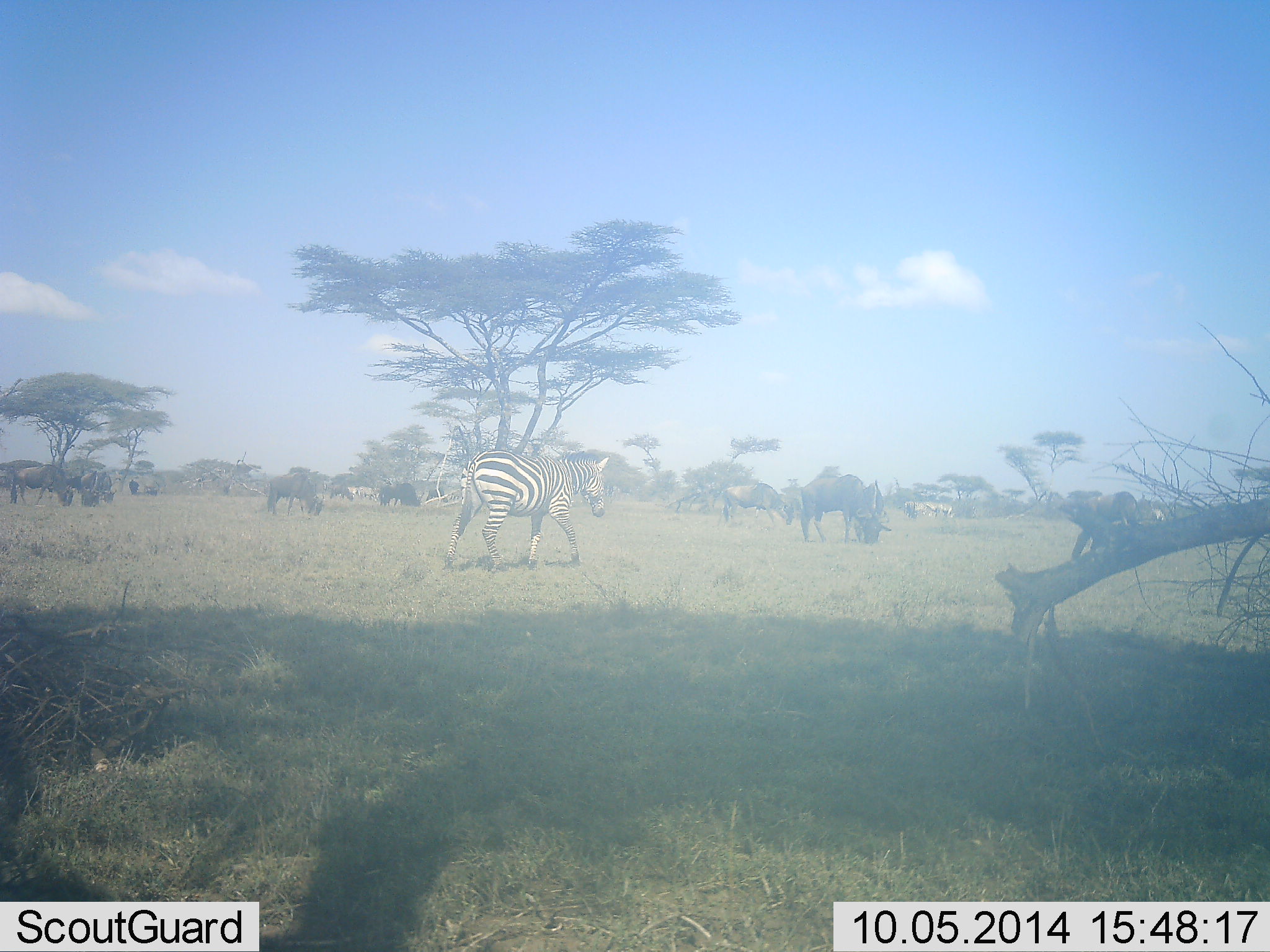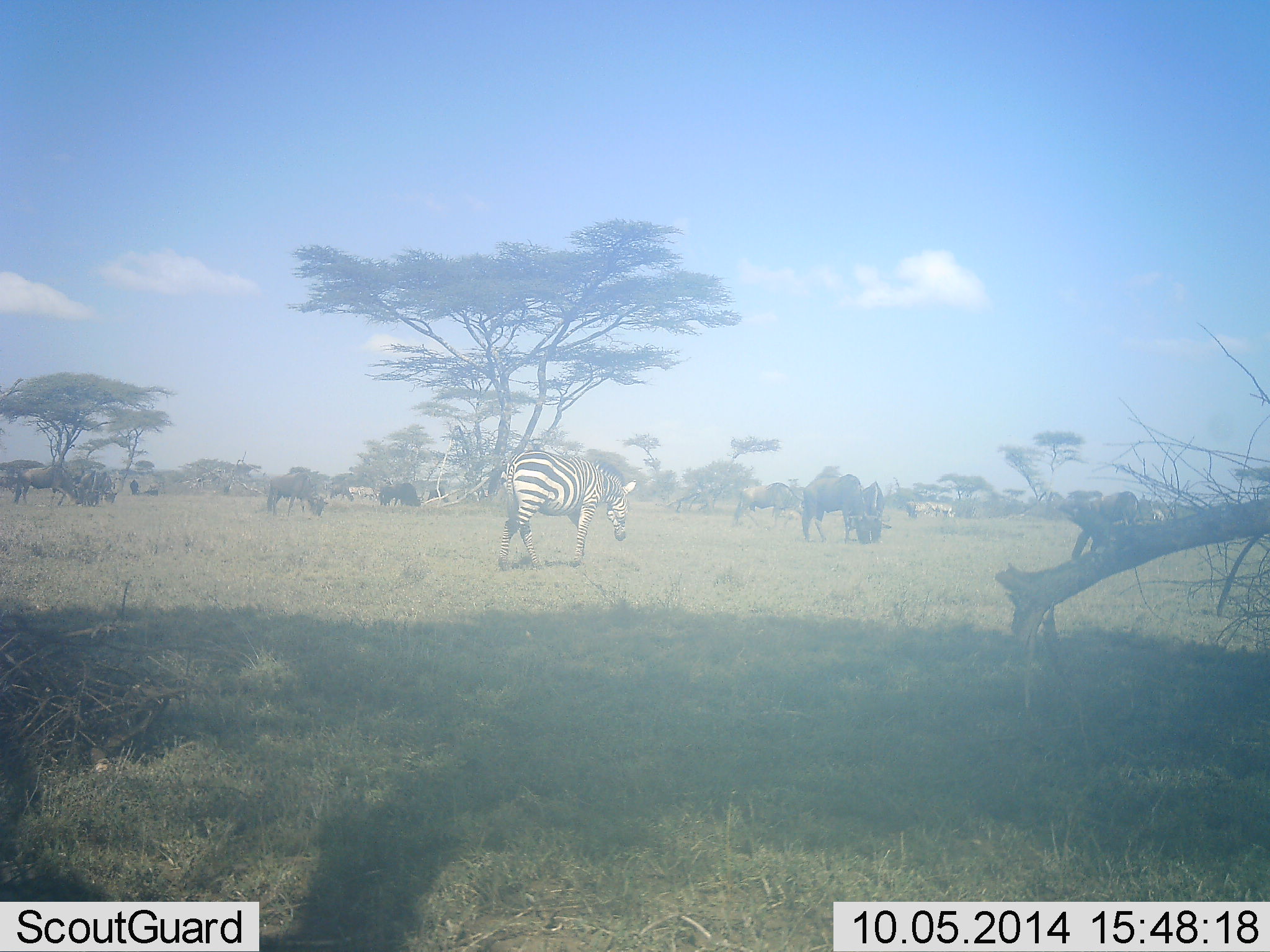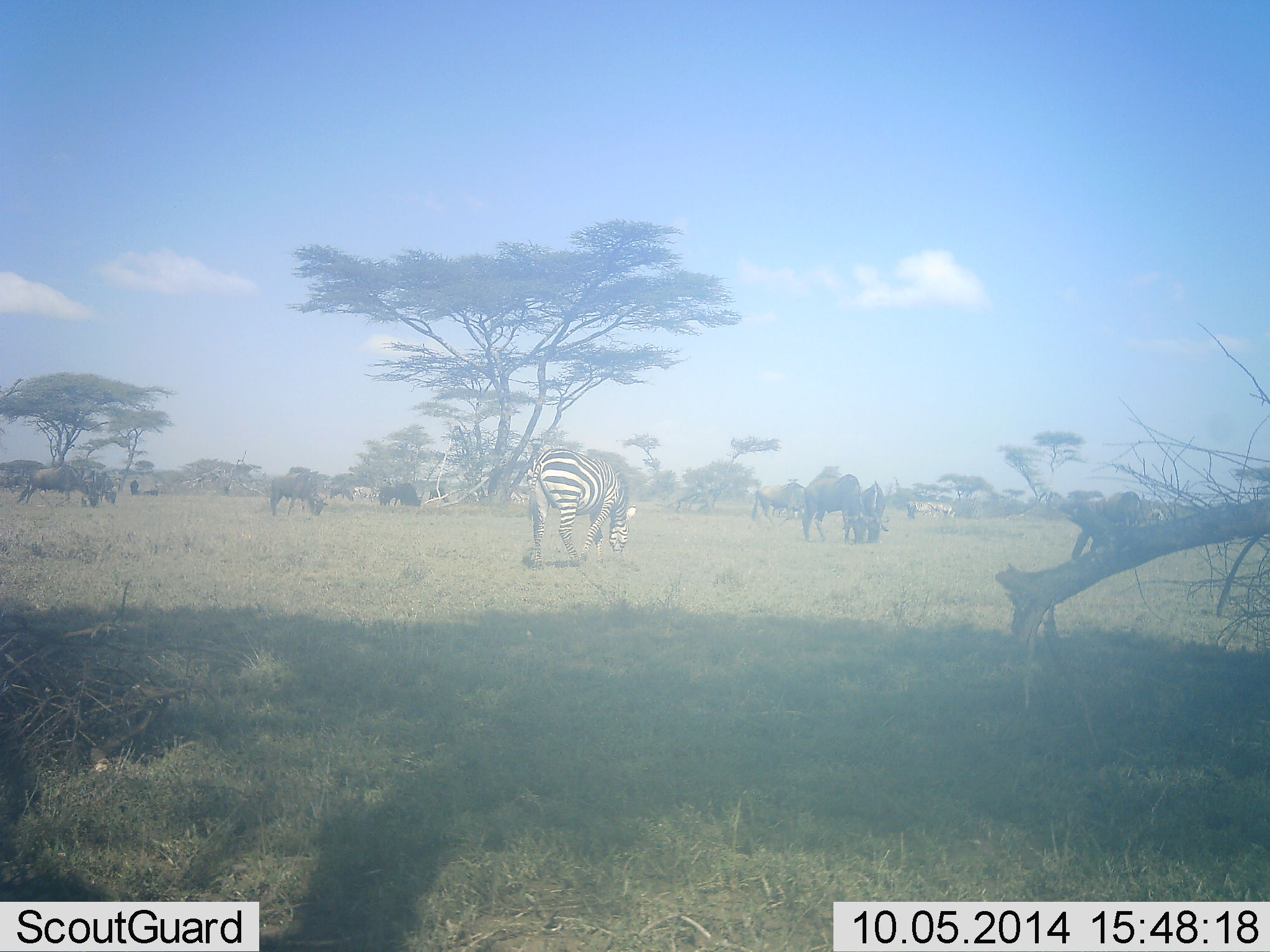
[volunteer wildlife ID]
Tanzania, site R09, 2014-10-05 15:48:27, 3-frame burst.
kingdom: Animalia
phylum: Chordata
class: Mammalia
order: Artiodactyla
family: Bovidae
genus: Connochaetes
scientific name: Connochaetes taurinus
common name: blue wildebeest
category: wildebeest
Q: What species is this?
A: Wildebeest (blue wildebeest) (Connochaetes taurinus).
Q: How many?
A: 11-50.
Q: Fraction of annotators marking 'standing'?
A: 40%.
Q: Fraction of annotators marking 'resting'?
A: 0%.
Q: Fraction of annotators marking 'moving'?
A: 50%.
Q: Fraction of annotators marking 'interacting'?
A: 0%.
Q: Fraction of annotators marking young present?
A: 0%.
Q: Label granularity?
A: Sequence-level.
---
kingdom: Animalia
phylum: Chordata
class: Mammalia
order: Perissodactyla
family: Equidae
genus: Equus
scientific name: Equus quagga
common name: plains zebra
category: zebra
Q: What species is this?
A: Zebra (plains zebra) (Equus quagga).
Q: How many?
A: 1.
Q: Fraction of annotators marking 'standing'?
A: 25%.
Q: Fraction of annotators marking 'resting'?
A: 0%.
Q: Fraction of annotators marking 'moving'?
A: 83%.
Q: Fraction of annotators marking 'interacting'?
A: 0%.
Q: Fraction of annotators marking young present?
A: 0%.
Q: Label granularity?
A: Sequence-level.